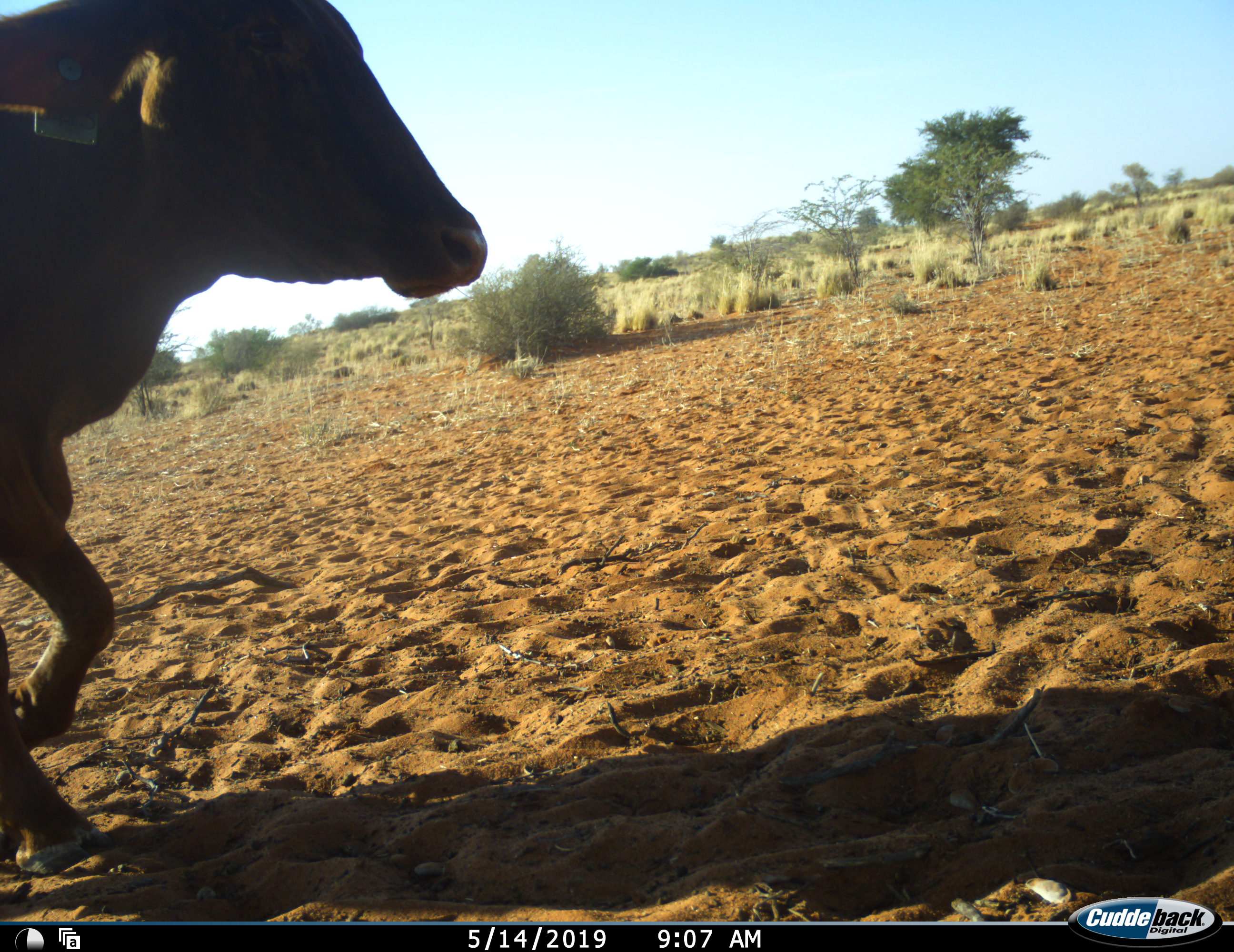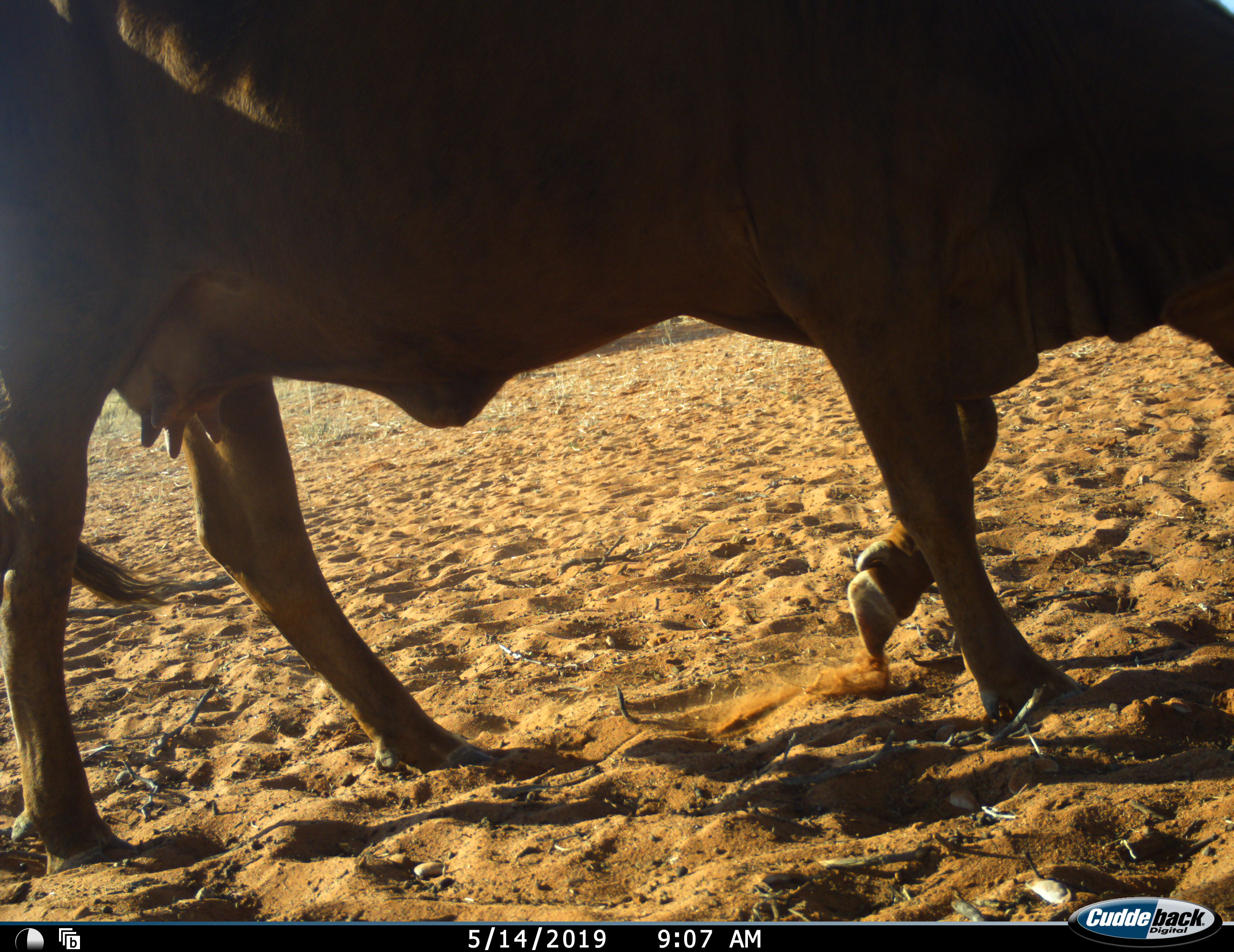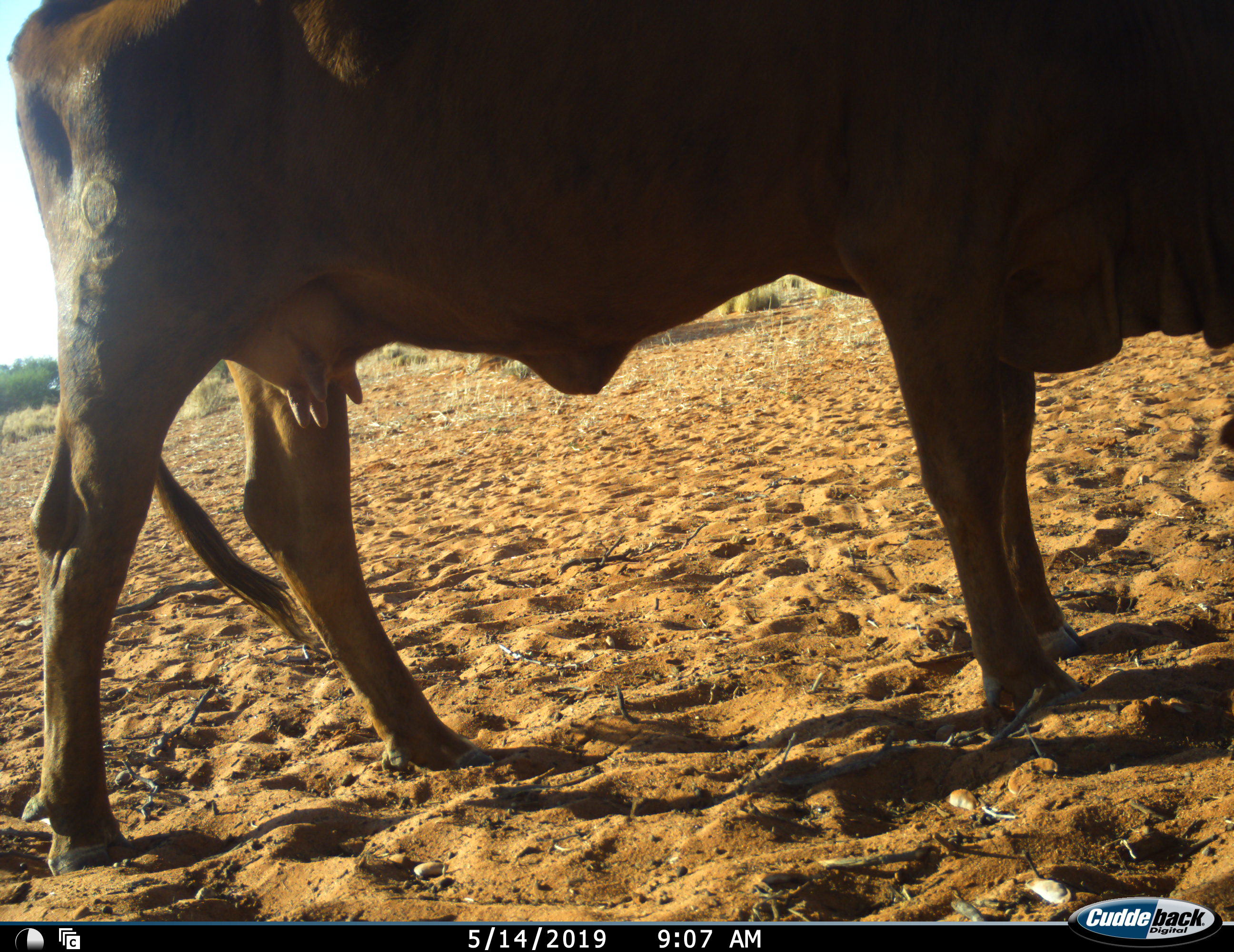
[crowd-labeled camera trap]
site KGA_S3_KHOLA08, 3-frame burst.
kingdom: Animalia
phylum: Chordata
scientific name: Vertebrata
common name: domestic animal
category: domesticanimal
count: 1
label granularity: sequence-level